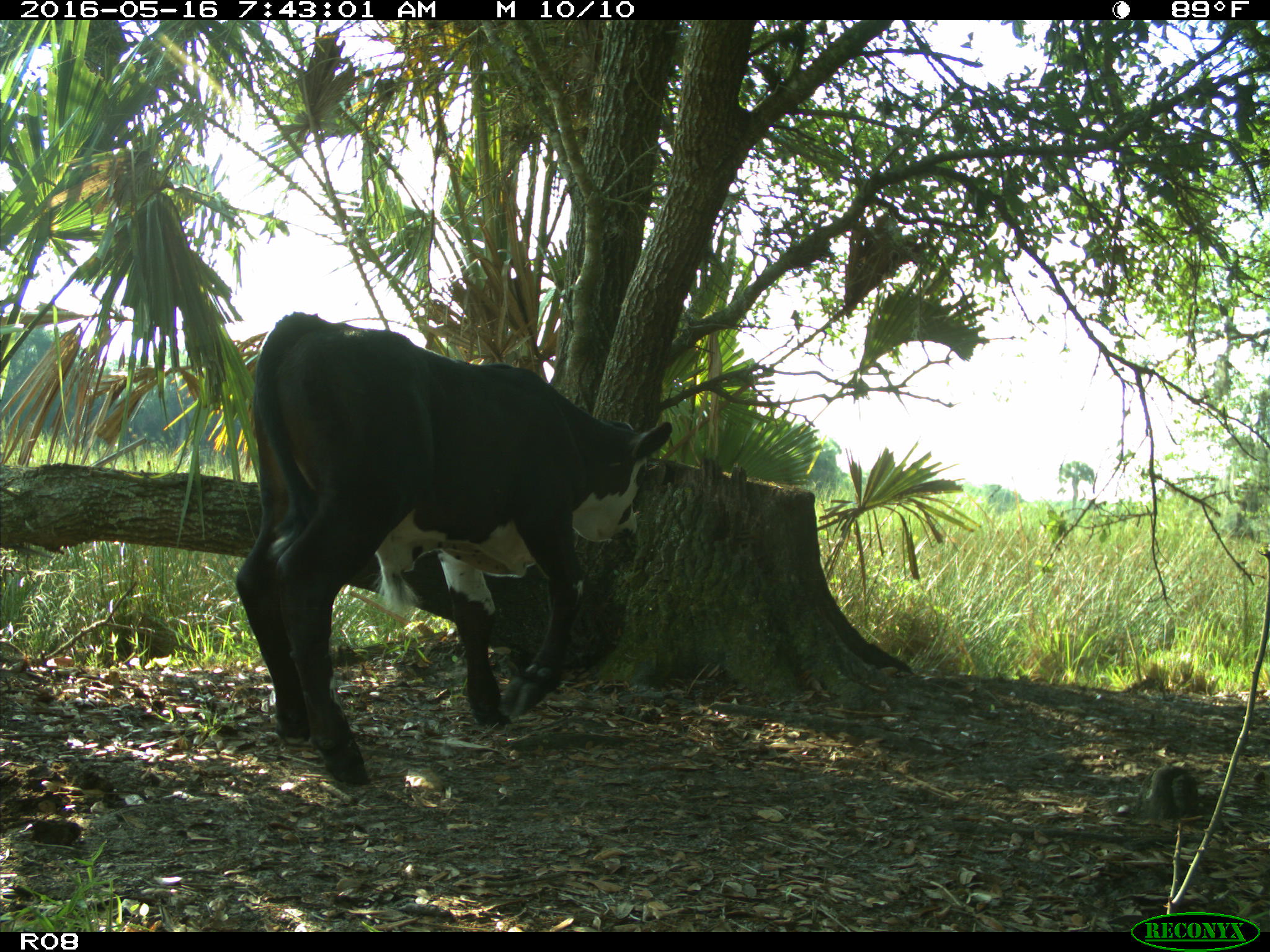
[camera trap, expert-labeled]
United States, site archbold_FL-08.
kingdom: Animalia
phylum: Chordata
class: Mammalia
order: Artiodactyla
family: Bovidae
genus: Bos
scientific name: Bos taurus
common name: domestic cow